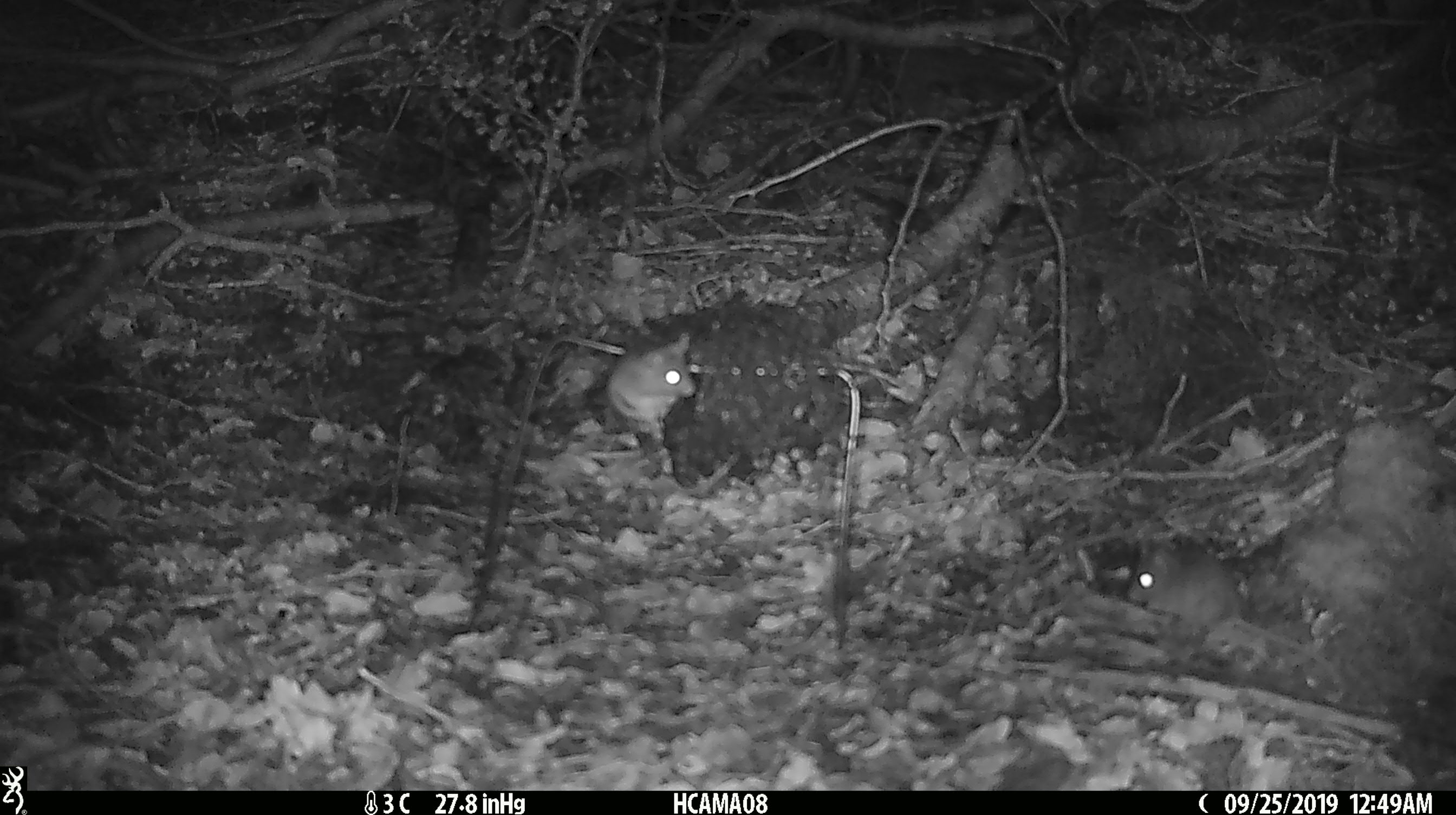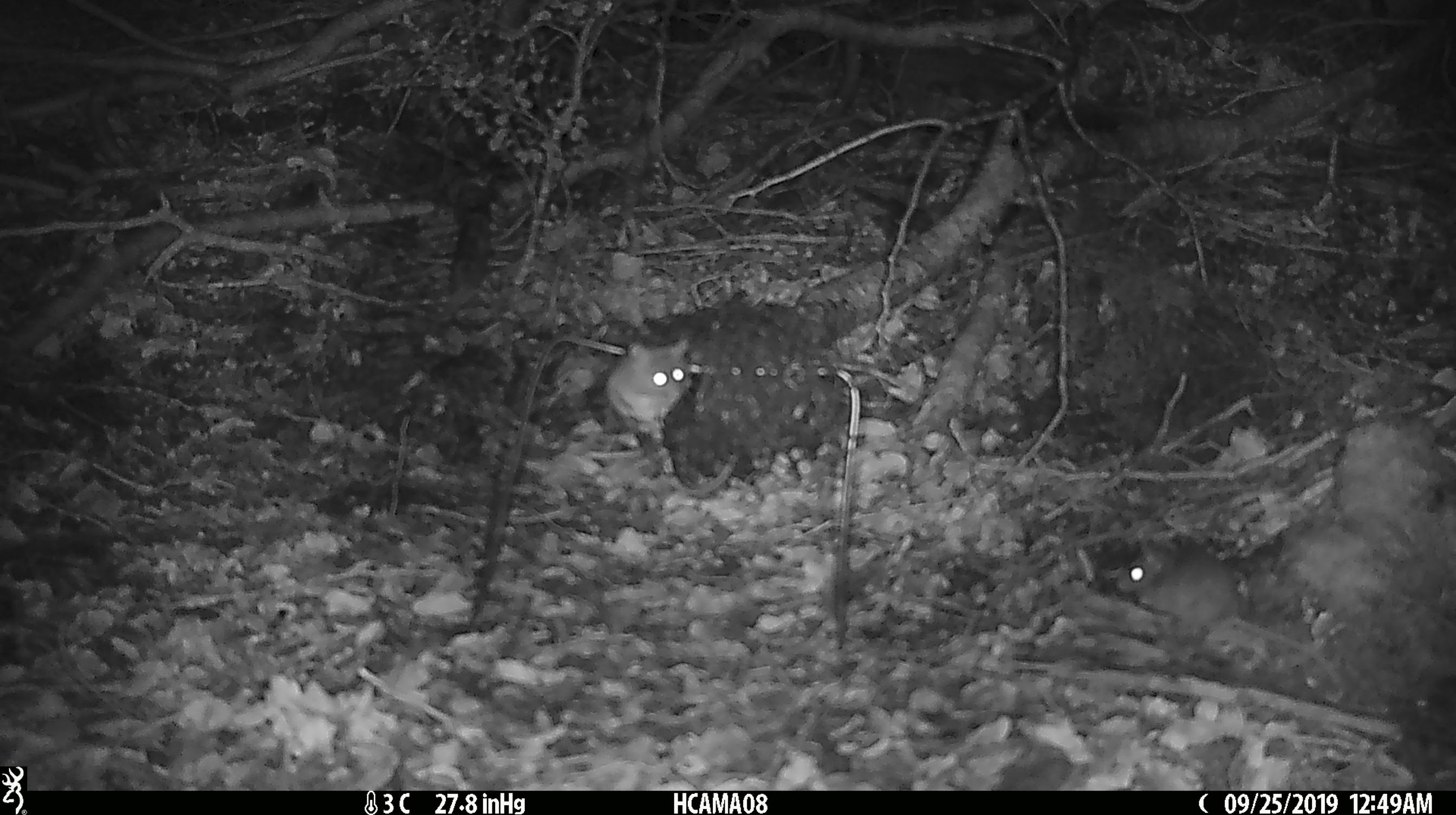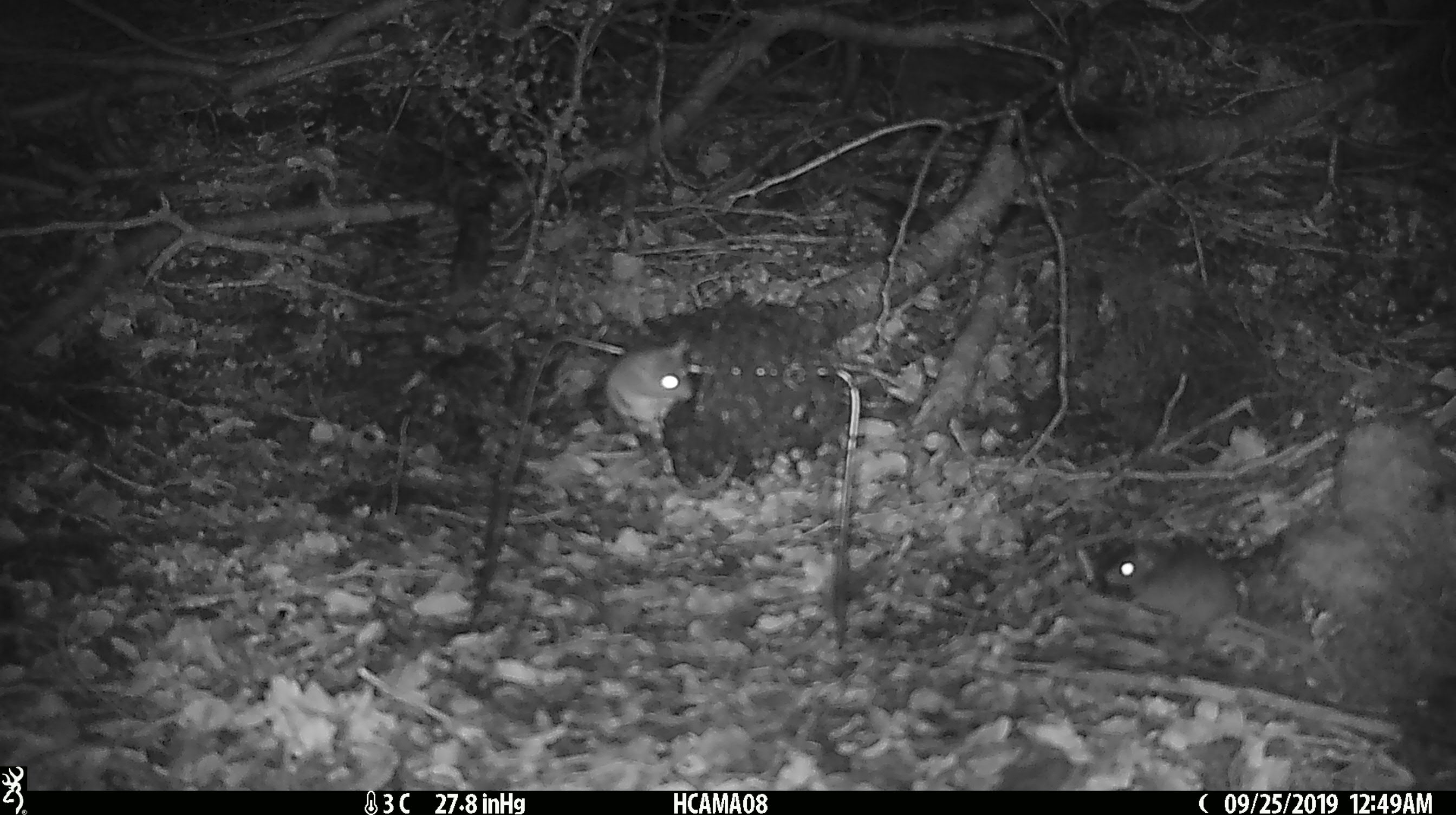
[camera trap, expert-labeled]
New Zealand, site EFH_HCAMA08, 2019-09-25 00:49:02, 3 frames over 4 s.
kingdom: Animalia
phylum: Chordata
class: Mammalia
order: Rodentia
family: Muridae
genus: Mus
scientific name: Mus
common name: mouse